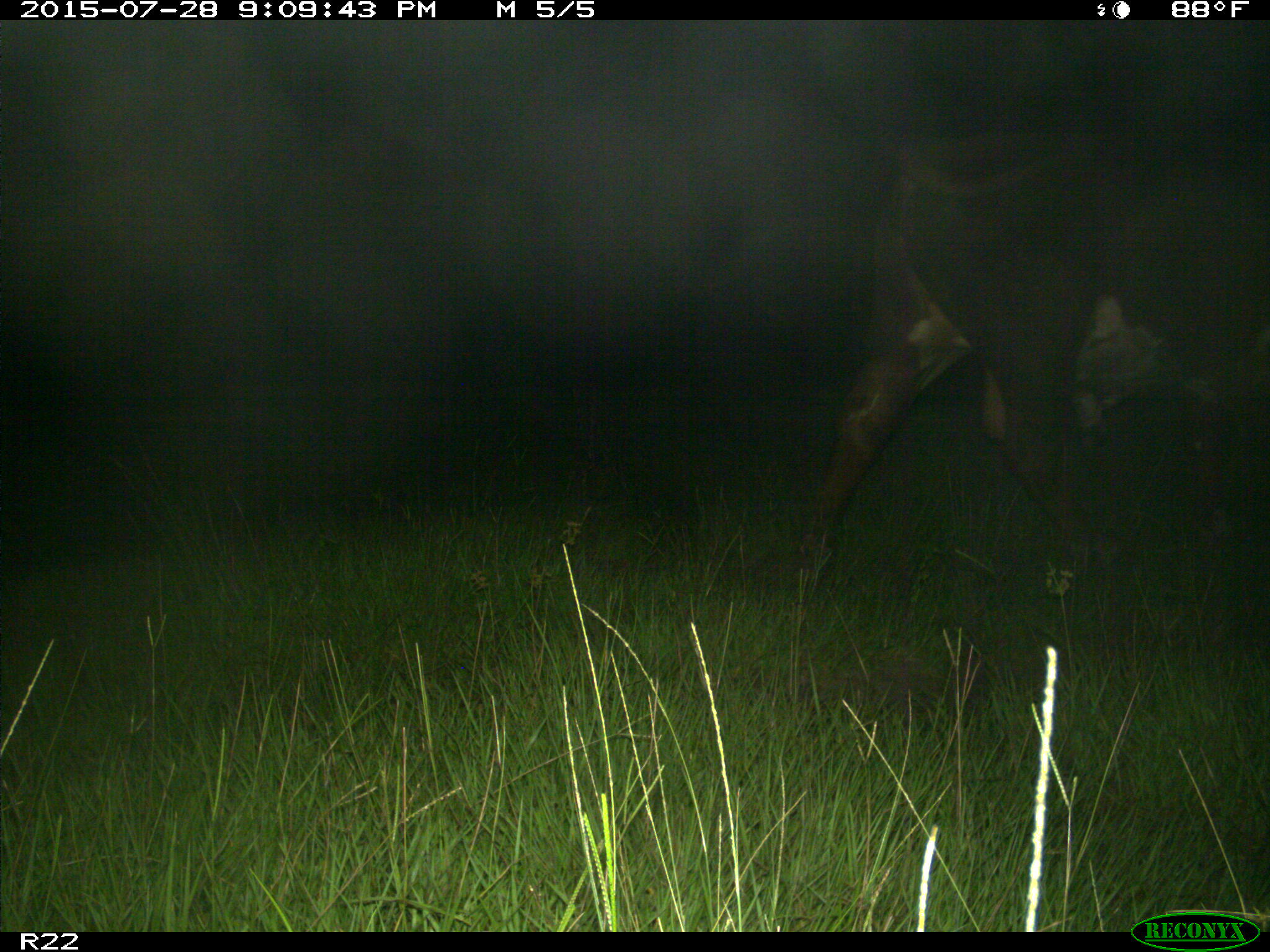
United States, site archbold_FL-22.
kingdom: Animalia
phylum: Chordata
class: Mammalia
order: Artiodactyla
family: Bovidae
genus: Bos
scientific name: Bos taurus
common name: domestic cow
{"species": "Bos taurus (domestic cow)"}